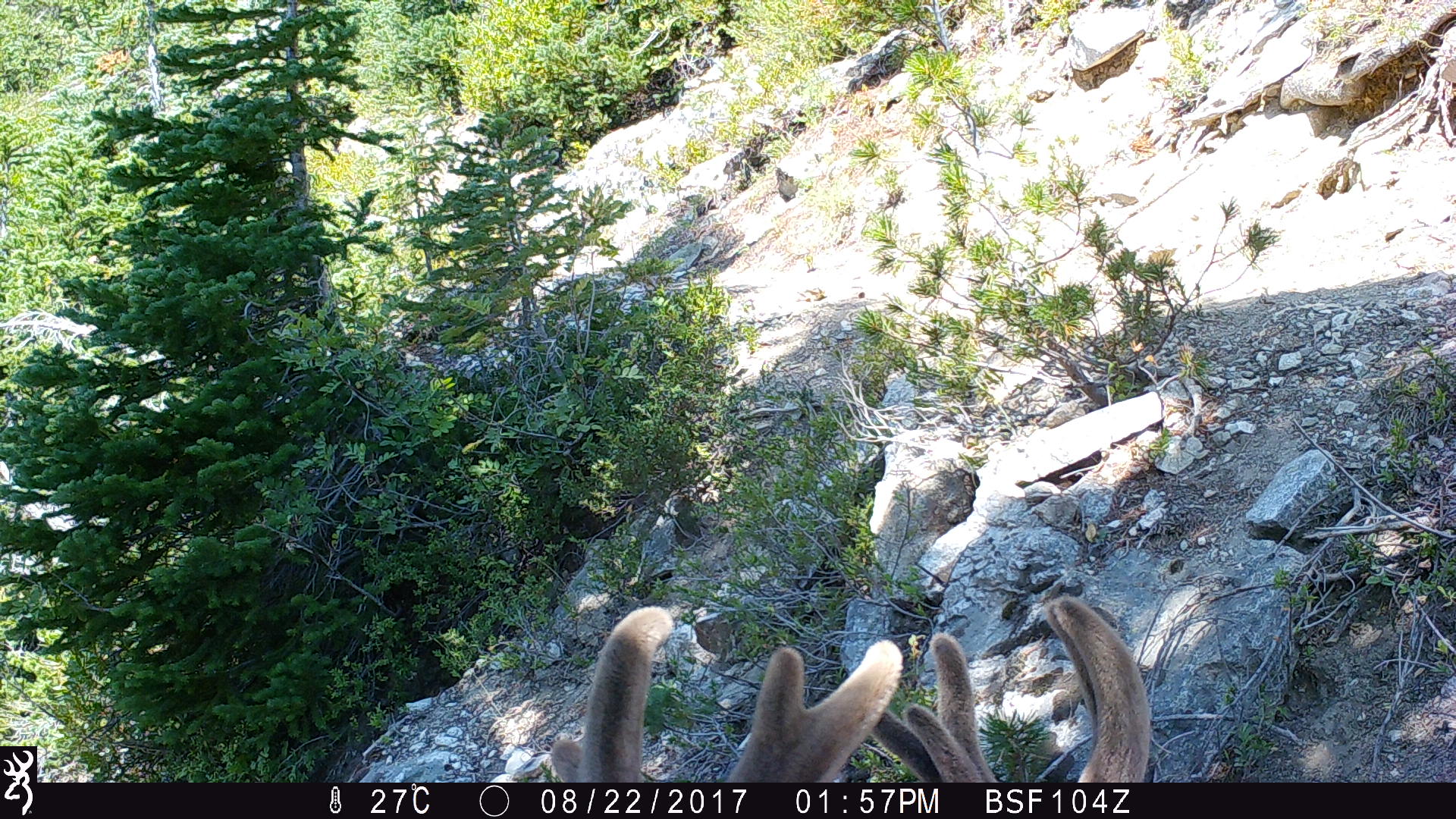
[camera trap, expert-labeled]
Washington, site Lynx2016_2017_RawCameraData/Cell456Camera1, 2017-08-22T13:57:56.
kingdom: Animalia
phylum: Chordata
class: Mammalia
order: Artiodactyla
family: Cervidae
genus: Odocoileus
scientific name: Odocoileus hemionus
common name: mule deer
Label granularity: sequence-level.